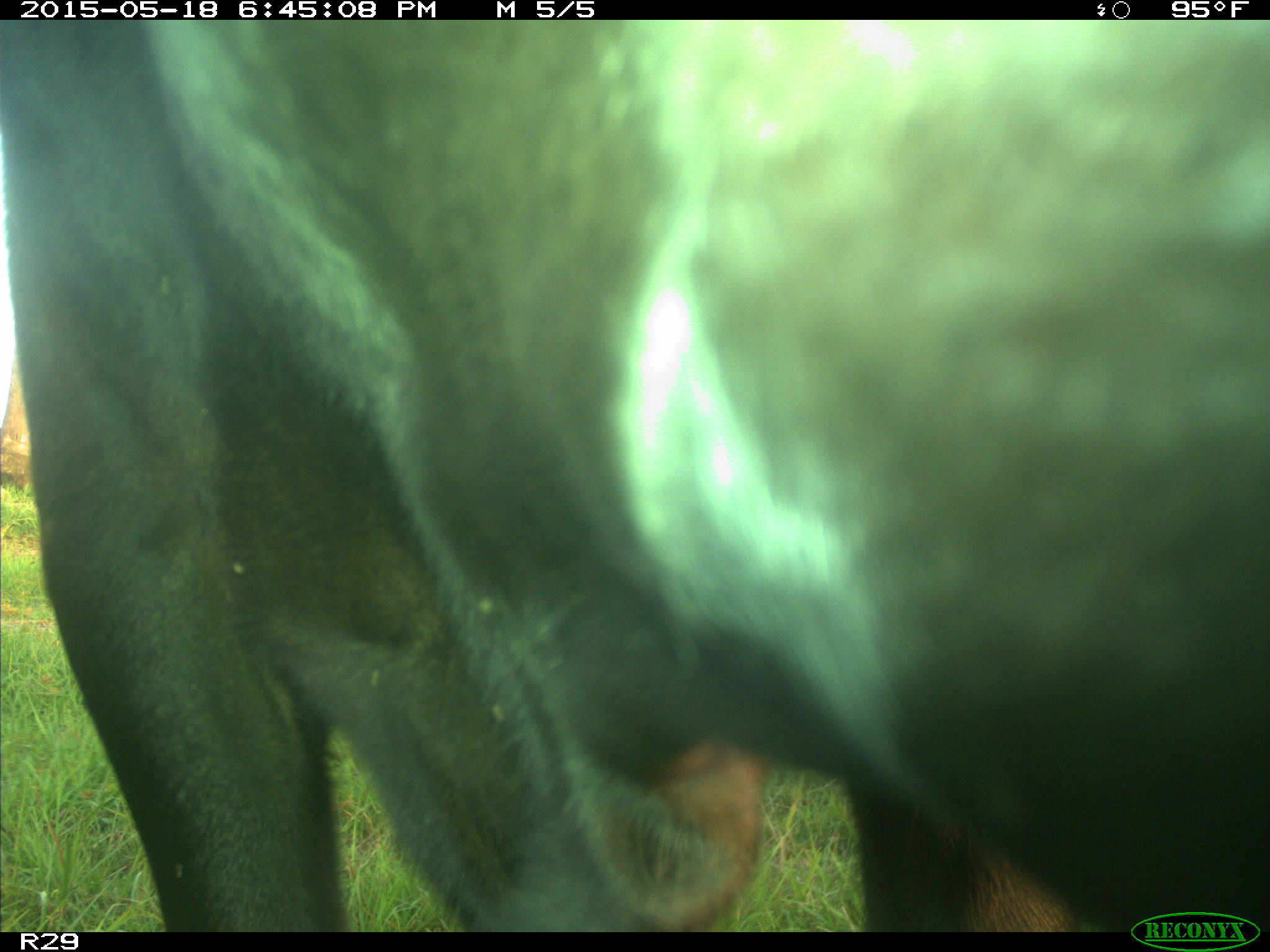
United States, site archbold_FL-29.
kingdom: Animalia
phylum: Chordata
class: Mammalia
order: Artiodactyla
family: Bovidae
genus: Bos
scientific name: Bos taurus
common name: domestic cow